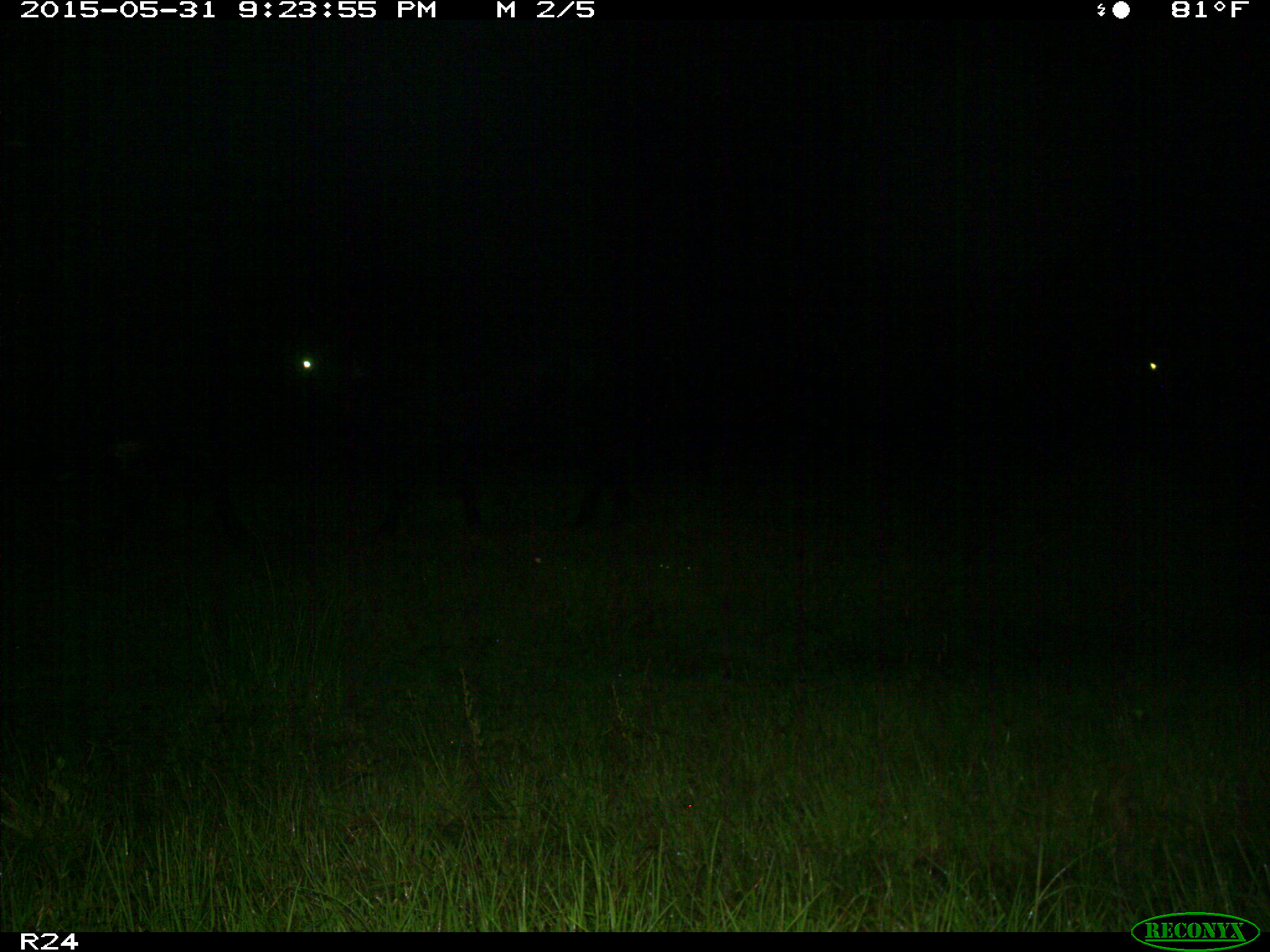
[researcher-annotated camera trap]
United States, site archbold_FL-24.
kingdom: Animalia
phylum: Chordata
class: Mammalia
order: Artiodactyla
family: Bovidae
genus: Bos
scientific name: Bos taurus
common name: domestic cow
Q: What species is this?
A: Bos taurus (domestic cow).